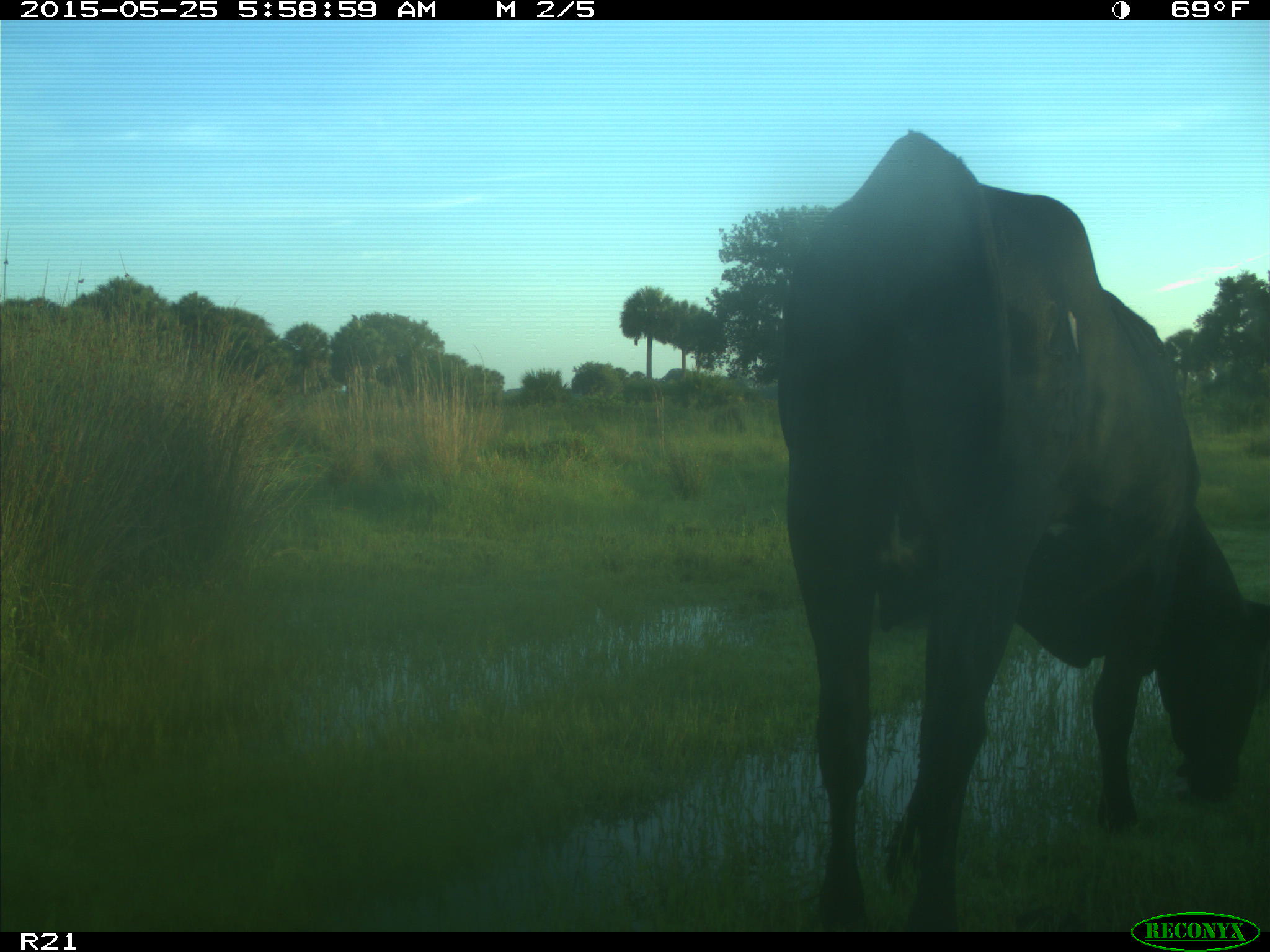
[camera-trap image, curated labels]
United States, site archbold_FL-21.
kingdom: Animalia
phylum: Chordata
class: Mammalia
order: Artiodactyla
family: Bovidae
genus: Bos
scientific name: Bos taurus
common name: domestic cow